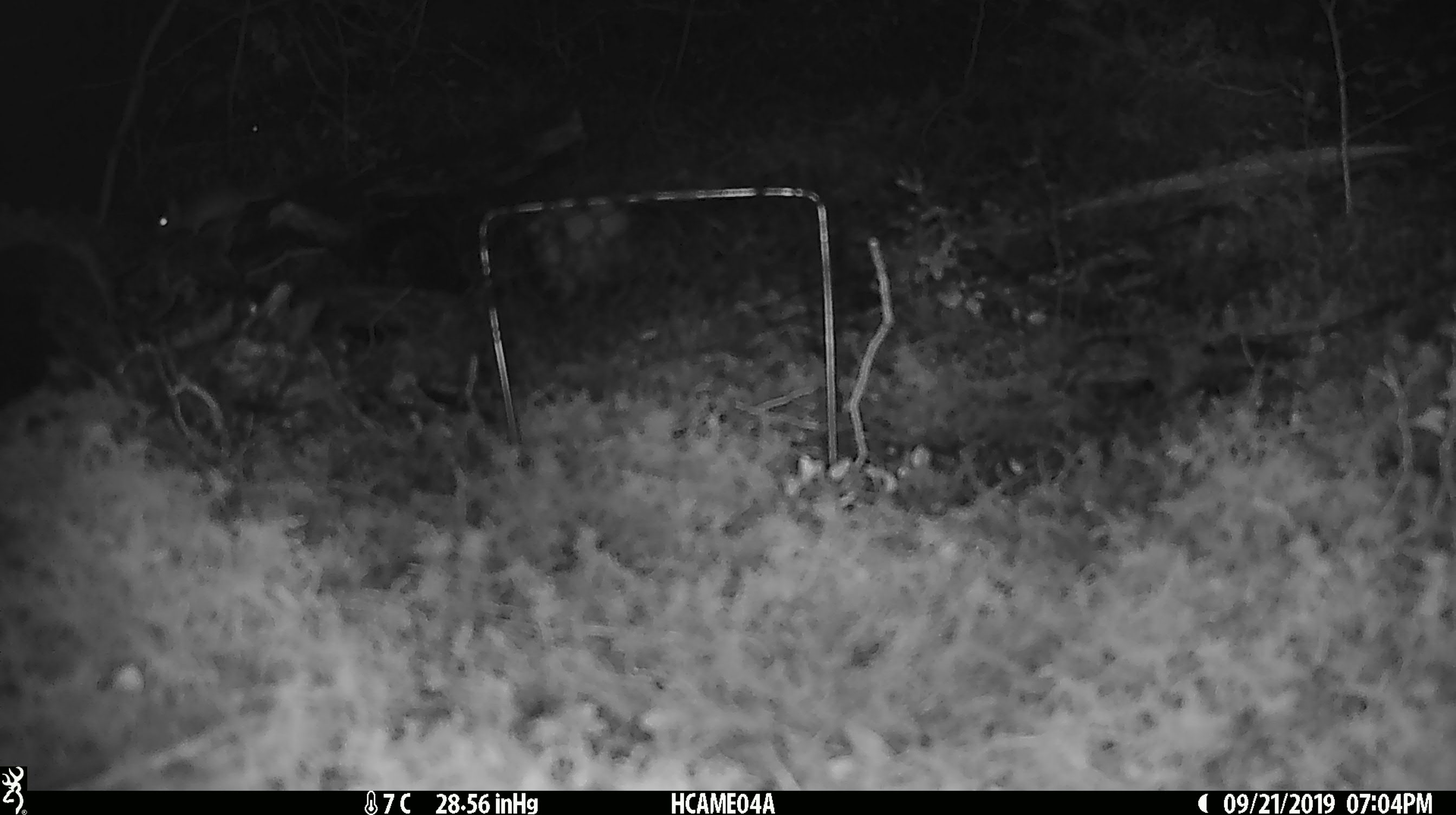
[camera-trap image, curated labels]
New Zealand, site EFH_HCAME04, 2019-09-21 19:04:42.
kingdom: Animalia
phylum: Chordata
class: Mammalia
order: Rodentia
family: Muridae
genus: Mus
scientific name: Mus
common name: mouse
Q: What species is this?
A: Mouse (Mus).